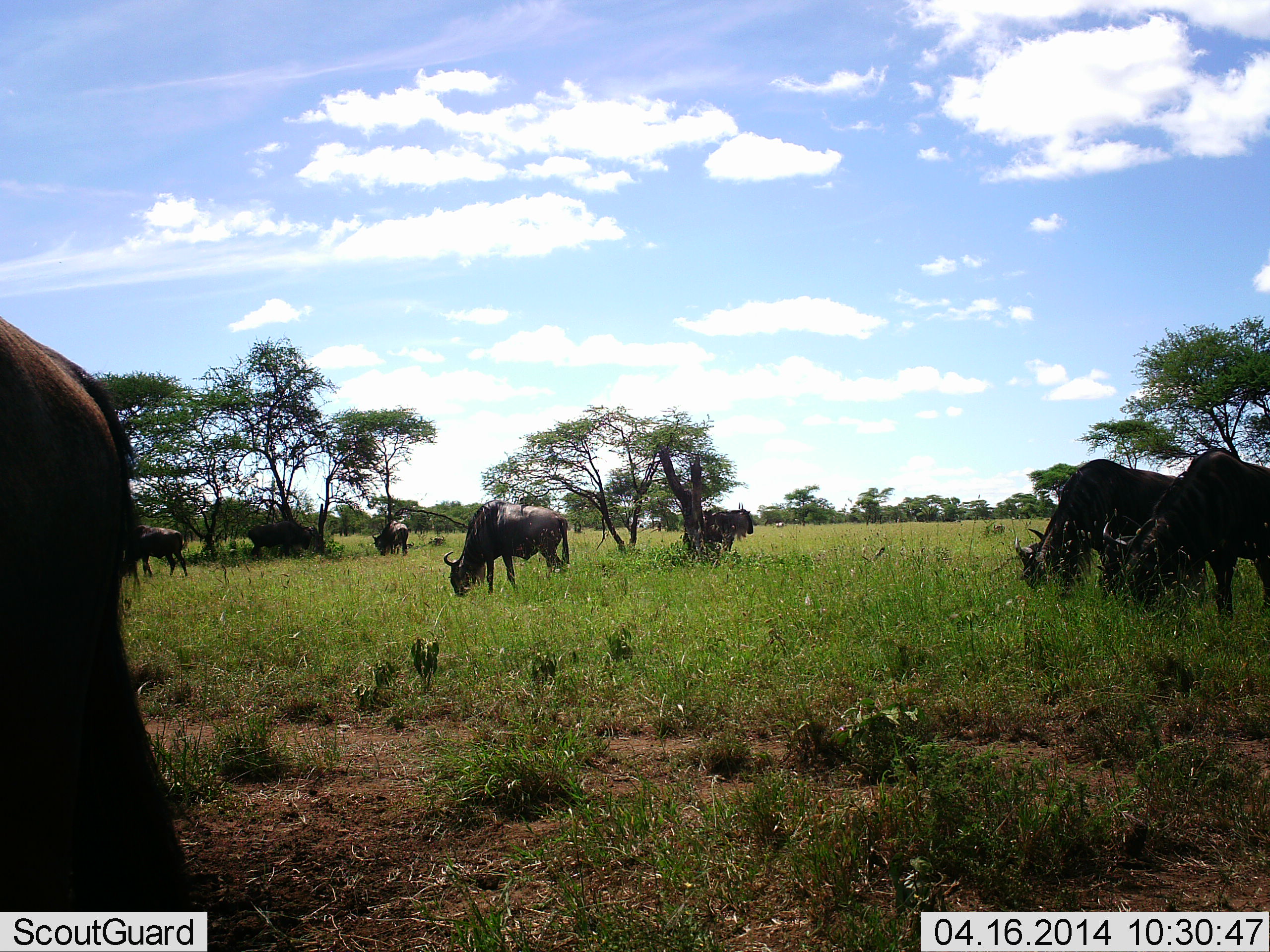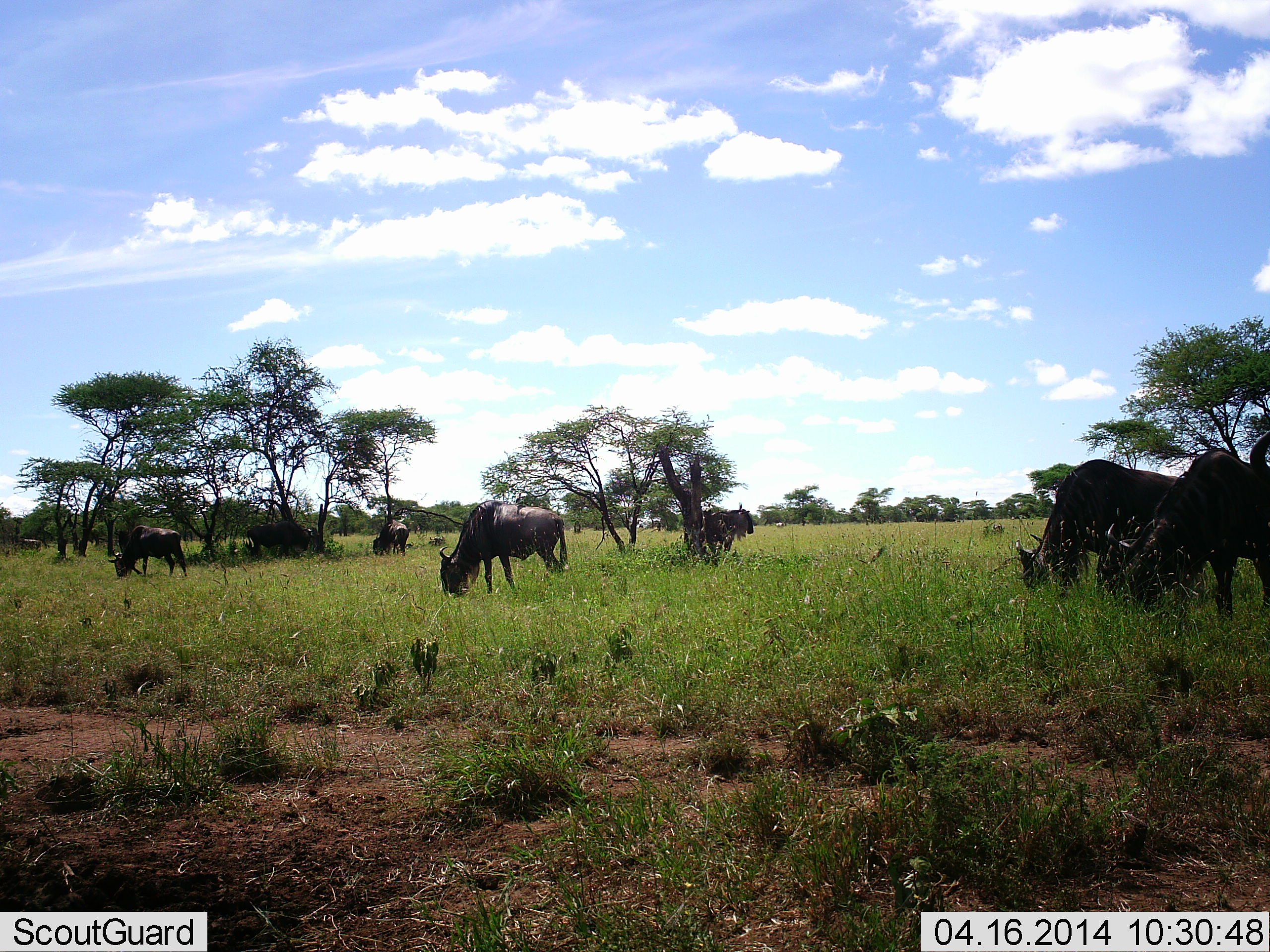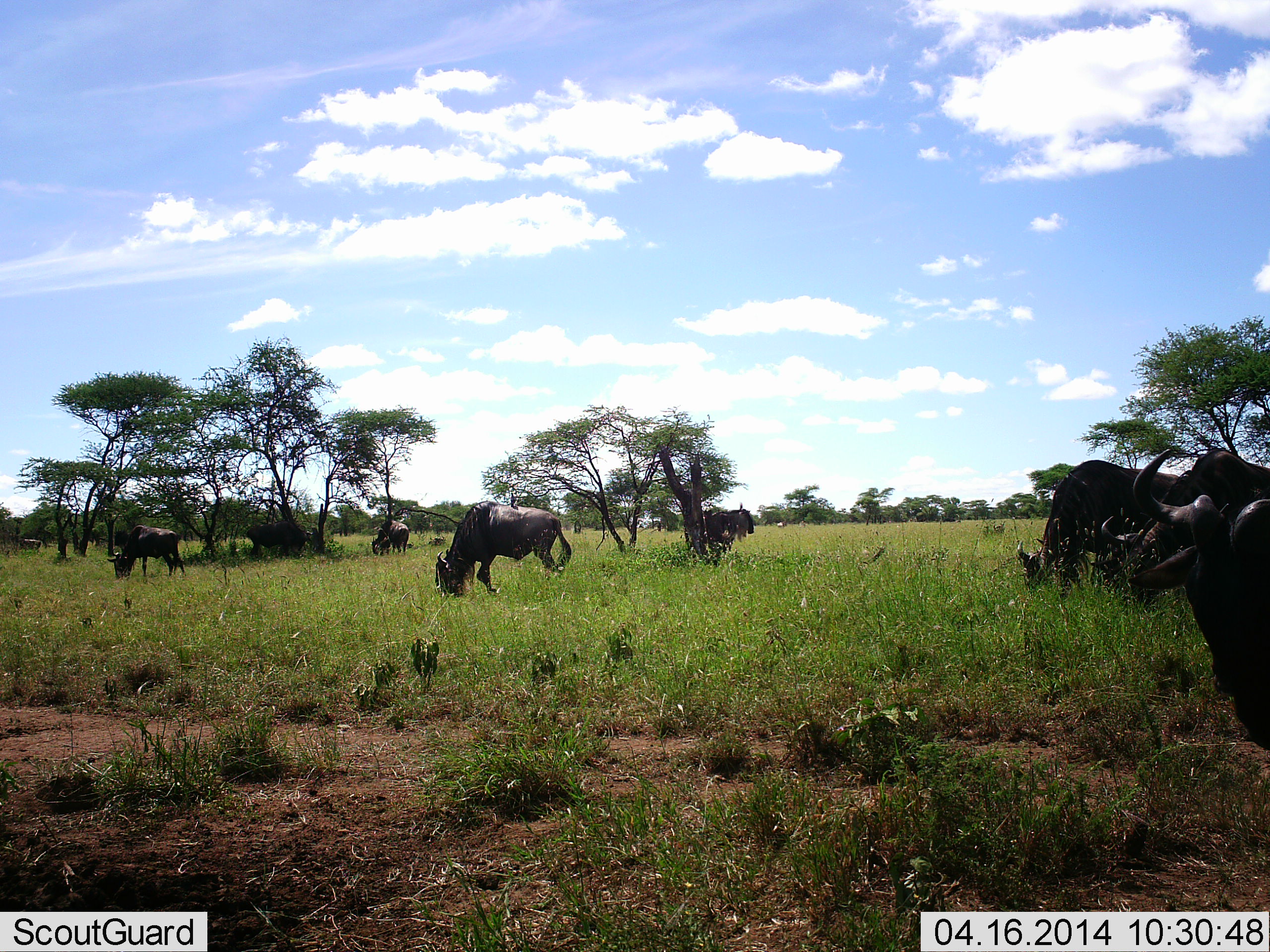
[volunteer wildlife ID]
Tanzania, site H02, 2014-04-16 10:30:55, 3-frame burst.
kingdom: Animalia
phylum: Chordata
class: Mammalia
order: Artiodactyla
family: Bovidae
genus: Connochaetes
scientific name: Connochaetes taurinus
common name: blue wildebeest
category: wildebeest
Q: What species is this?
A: Wildebeest (blue wildebeest) (Connochaetes taurinus).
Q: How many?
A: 9.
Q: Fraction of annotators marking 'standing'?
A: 30%.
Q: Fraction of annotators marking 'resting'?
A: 0%.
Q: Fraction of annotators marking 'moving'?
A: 30%.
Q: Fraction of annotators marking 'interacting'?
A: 0%.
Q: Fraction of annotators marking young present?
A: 0%.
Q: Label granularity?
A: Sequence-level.